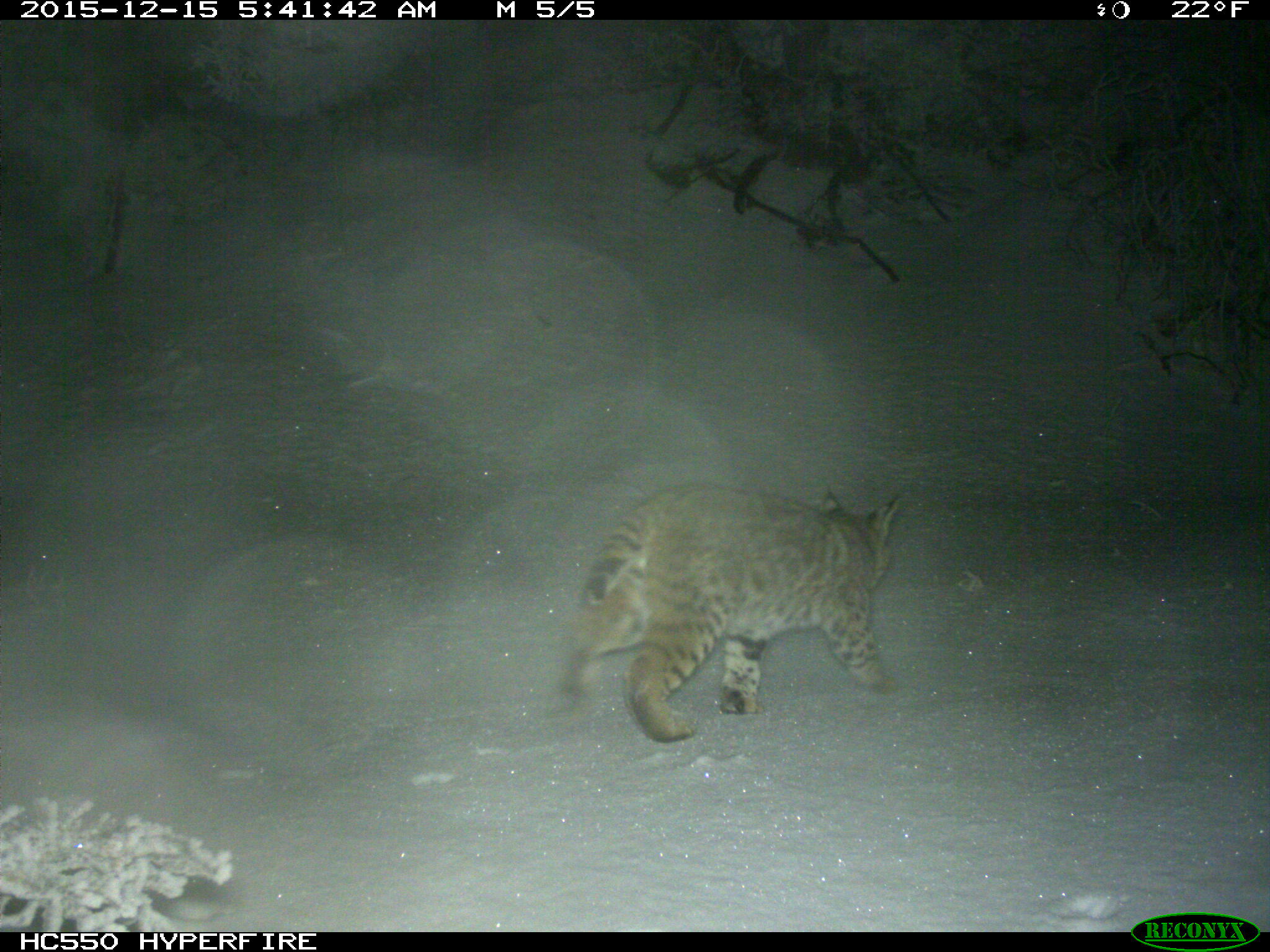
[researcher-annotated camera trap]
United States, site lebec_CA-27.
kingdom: Animalia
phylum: Chordata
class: Mammalia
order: Carnivora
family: Felidae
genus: Lynx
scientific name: Lynx rufus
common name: bobcat